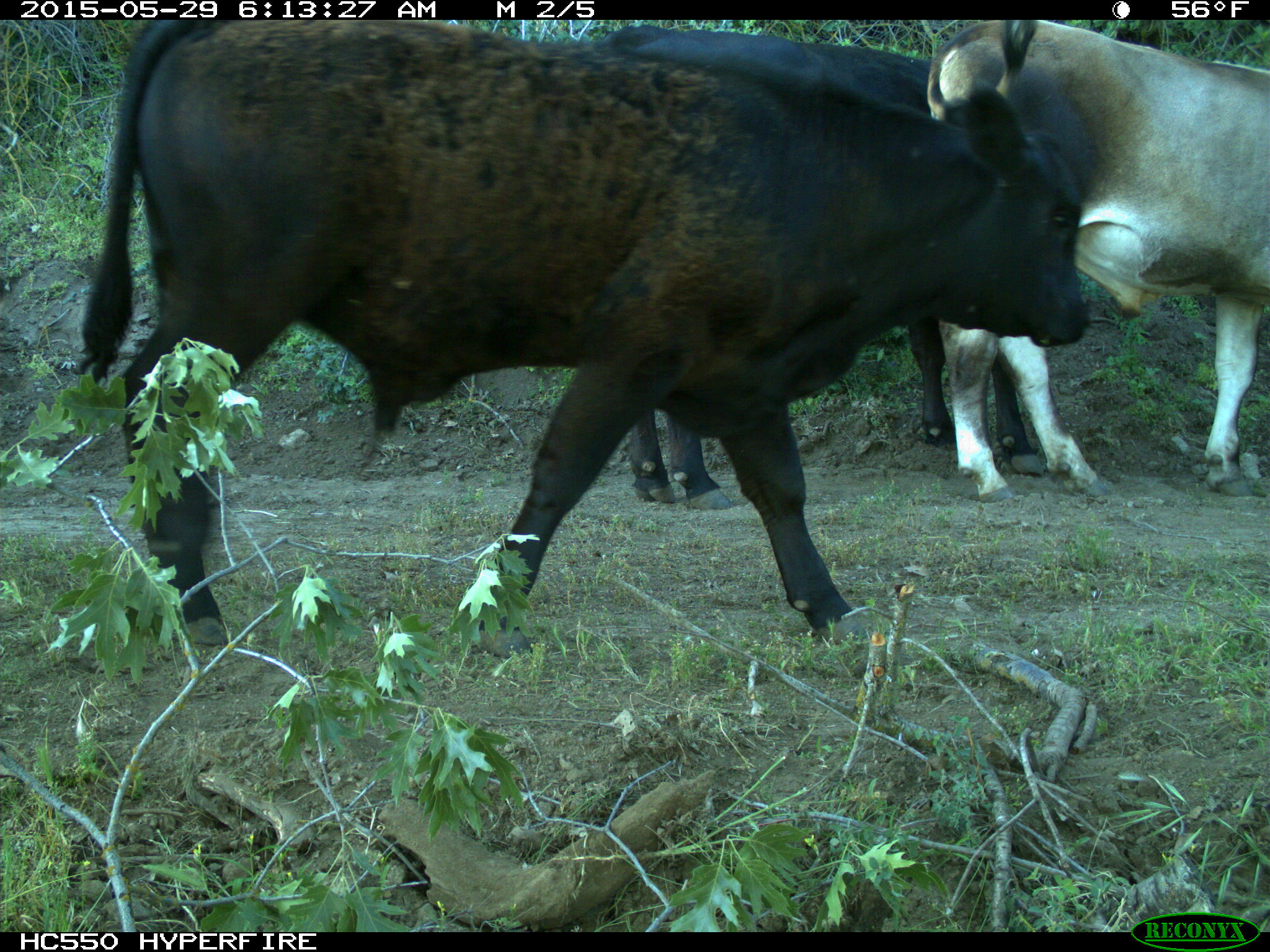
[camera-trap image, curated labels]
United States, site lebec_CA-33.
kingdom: Animalia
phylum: Chordata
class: Mammalia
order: Artiodactyla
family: Bovidae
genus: Bos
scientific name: Bos taurus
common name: domestic cow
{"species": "Bos taurus (domestic cow)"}